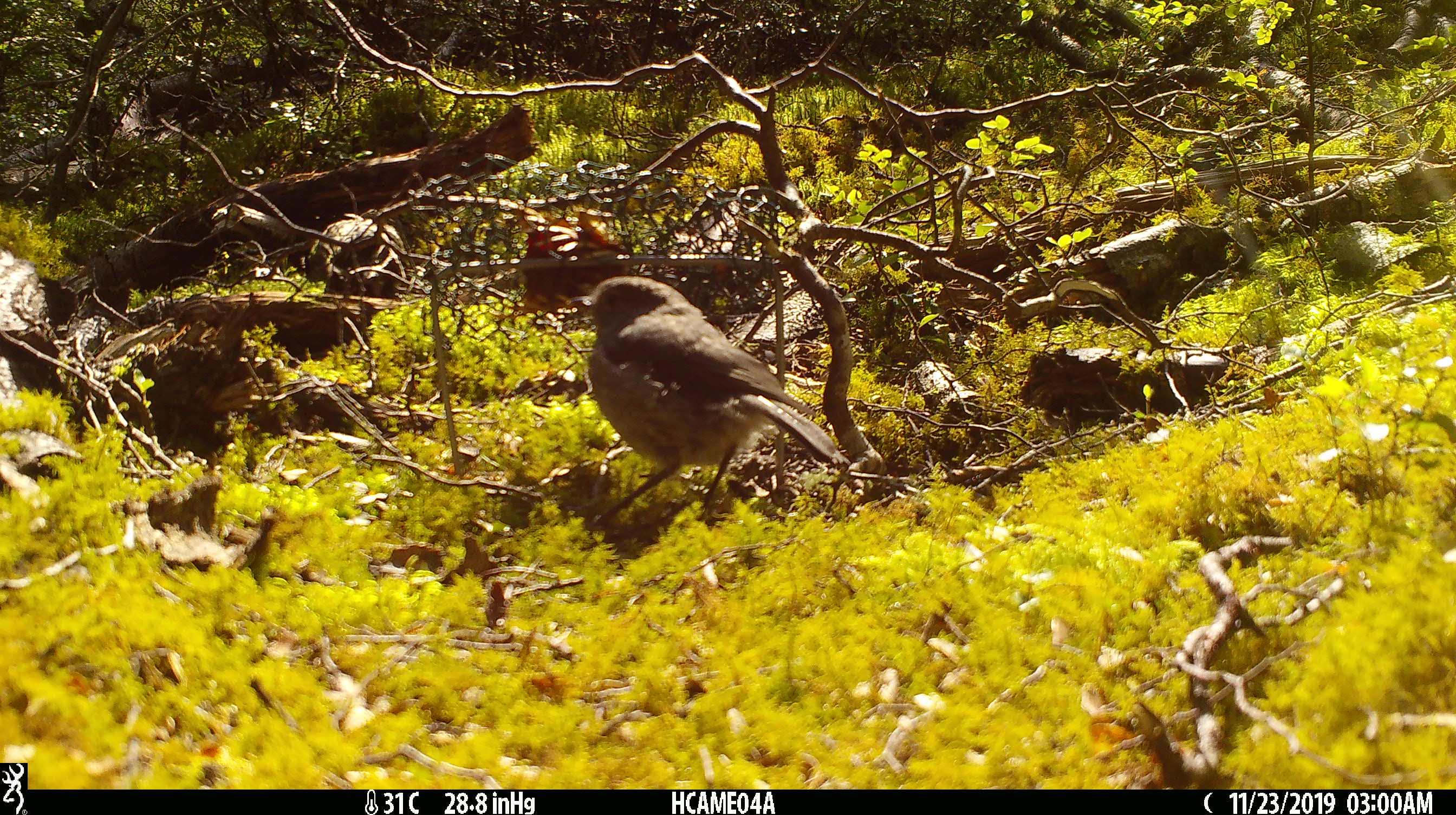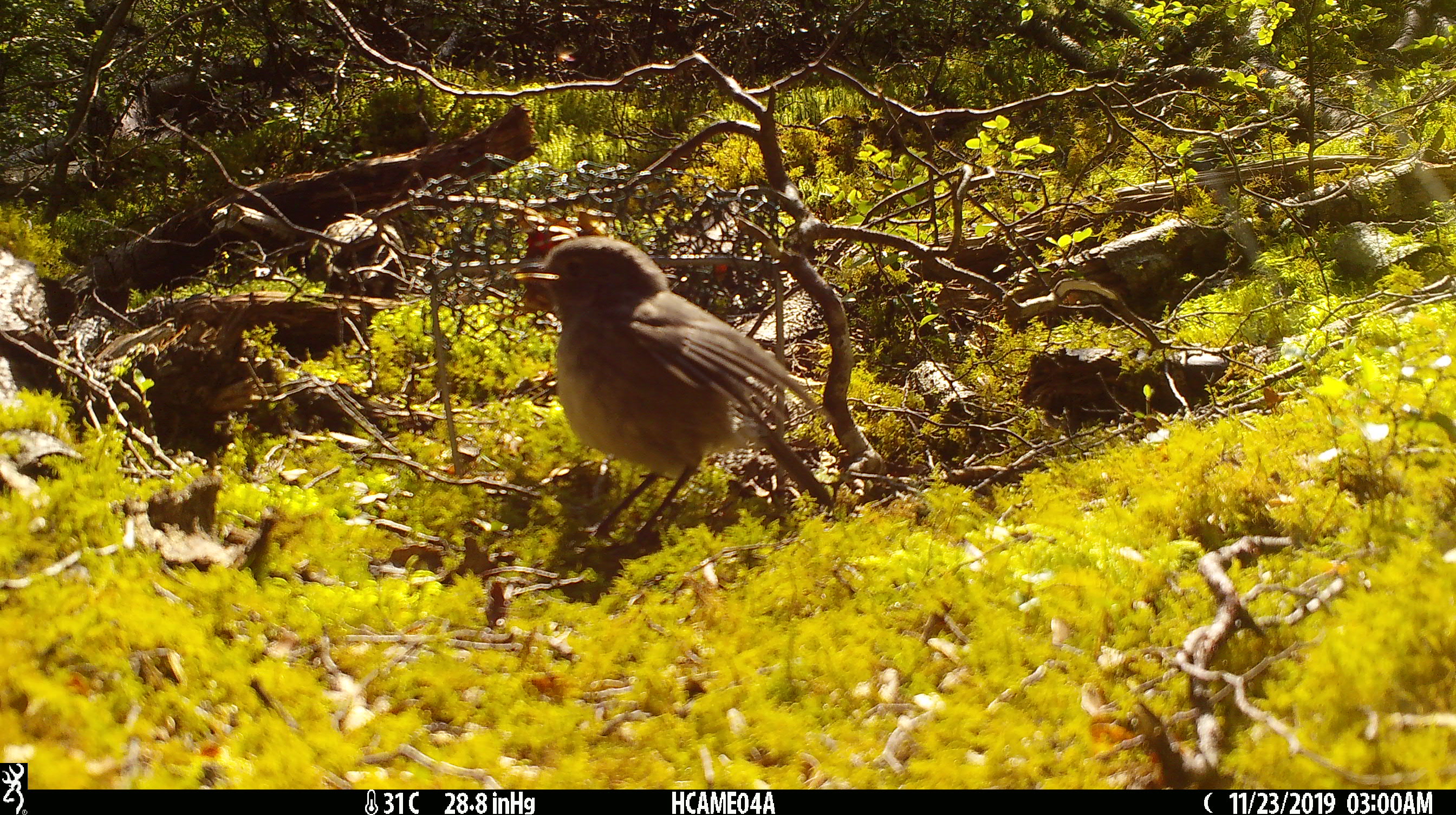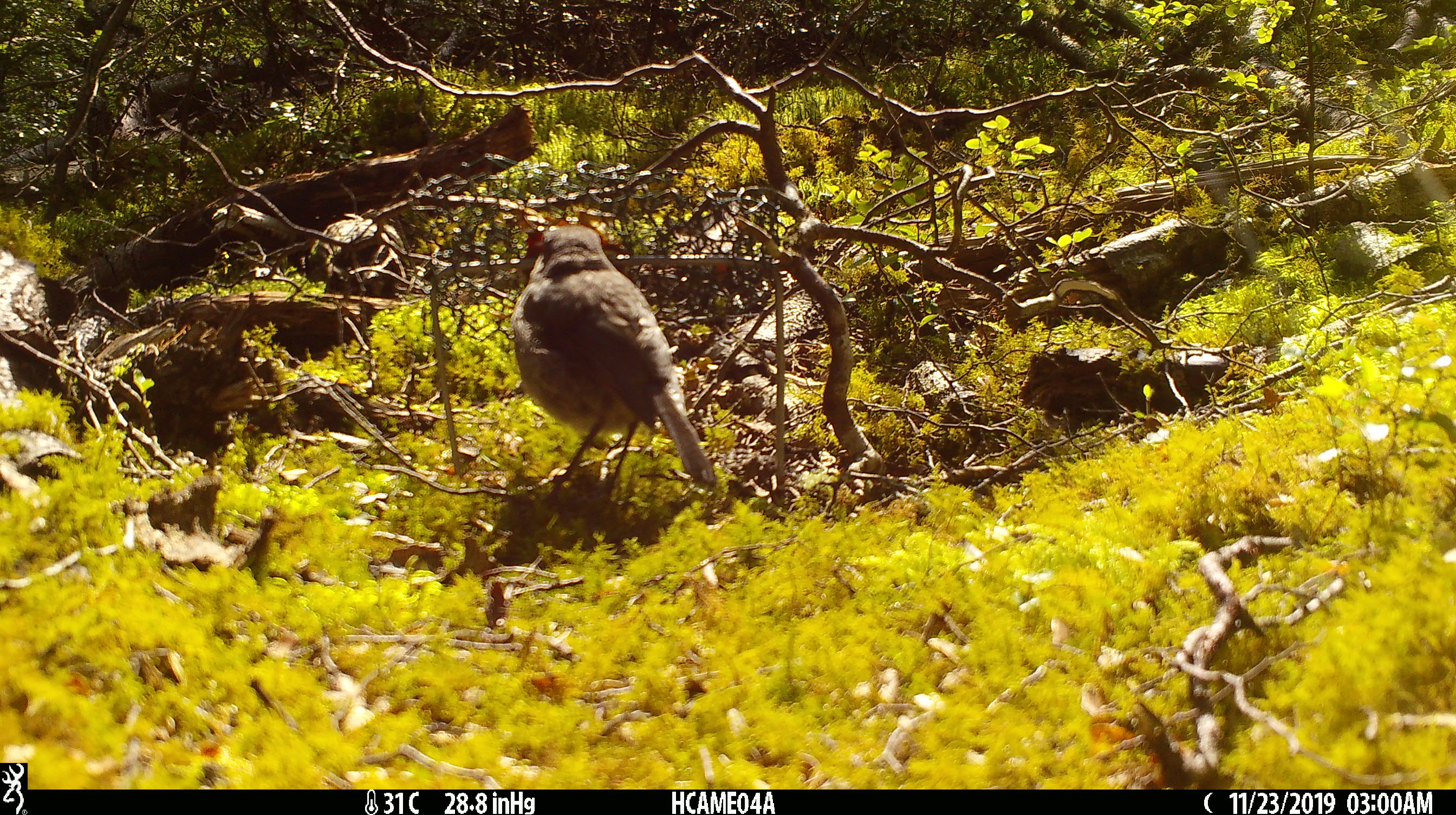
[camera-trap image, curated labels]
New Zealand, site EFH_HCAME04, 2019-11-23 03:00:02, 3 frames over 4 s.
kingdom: Animalia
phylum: Chordata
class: Aves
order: Passeriformes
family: Petroicidae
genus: Petroica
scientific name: Petroica australis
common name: new zealand robin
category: robin